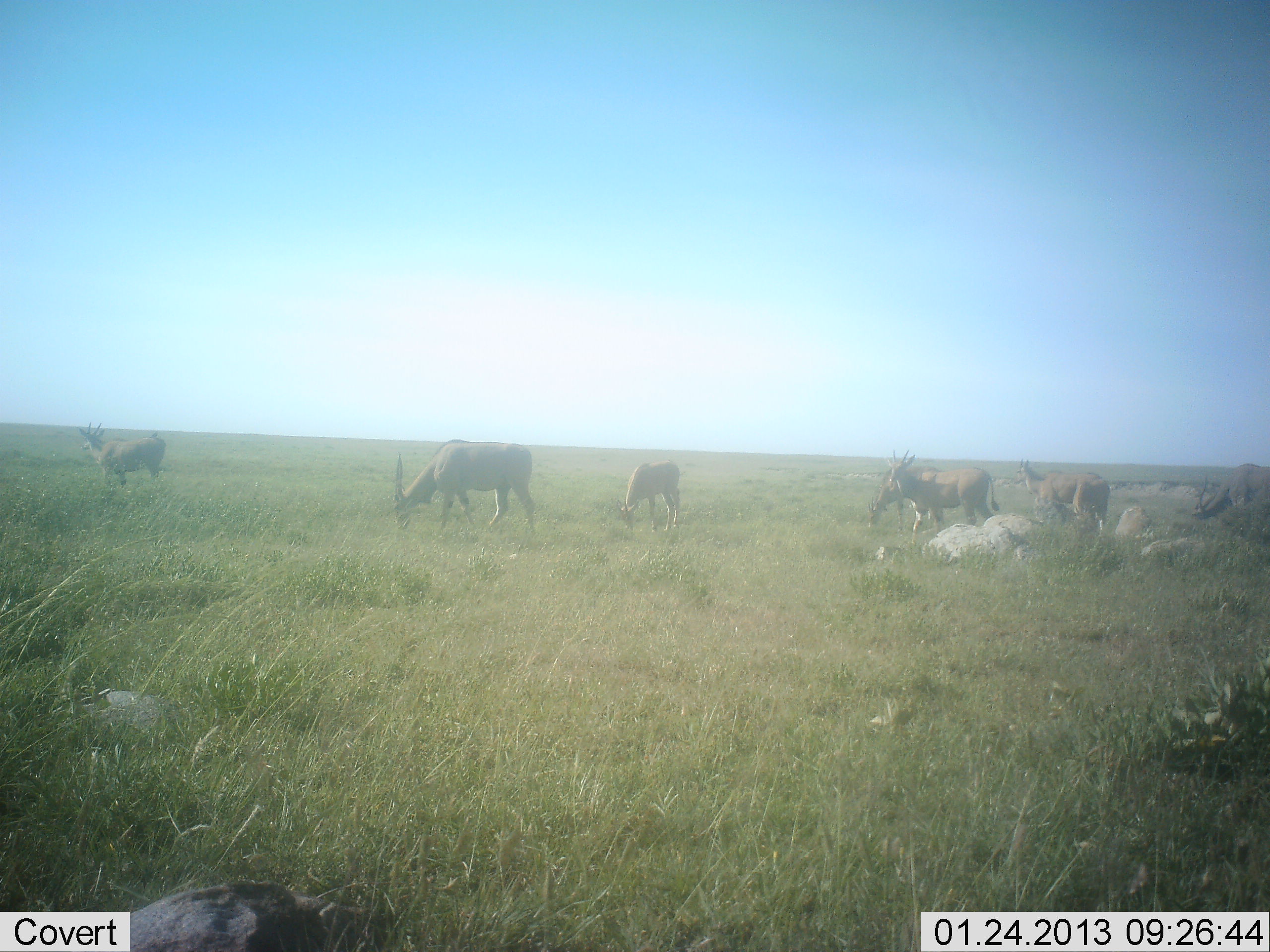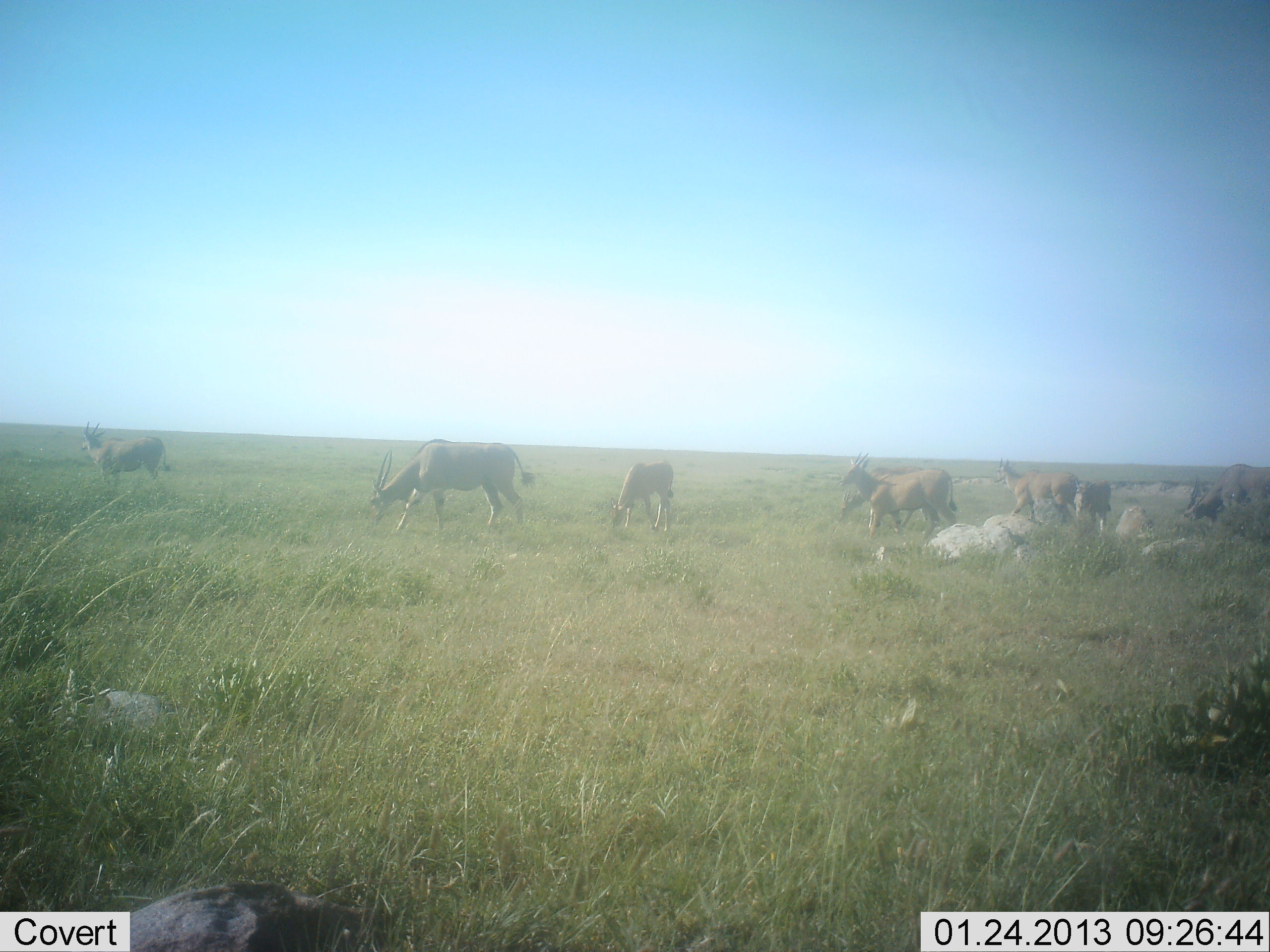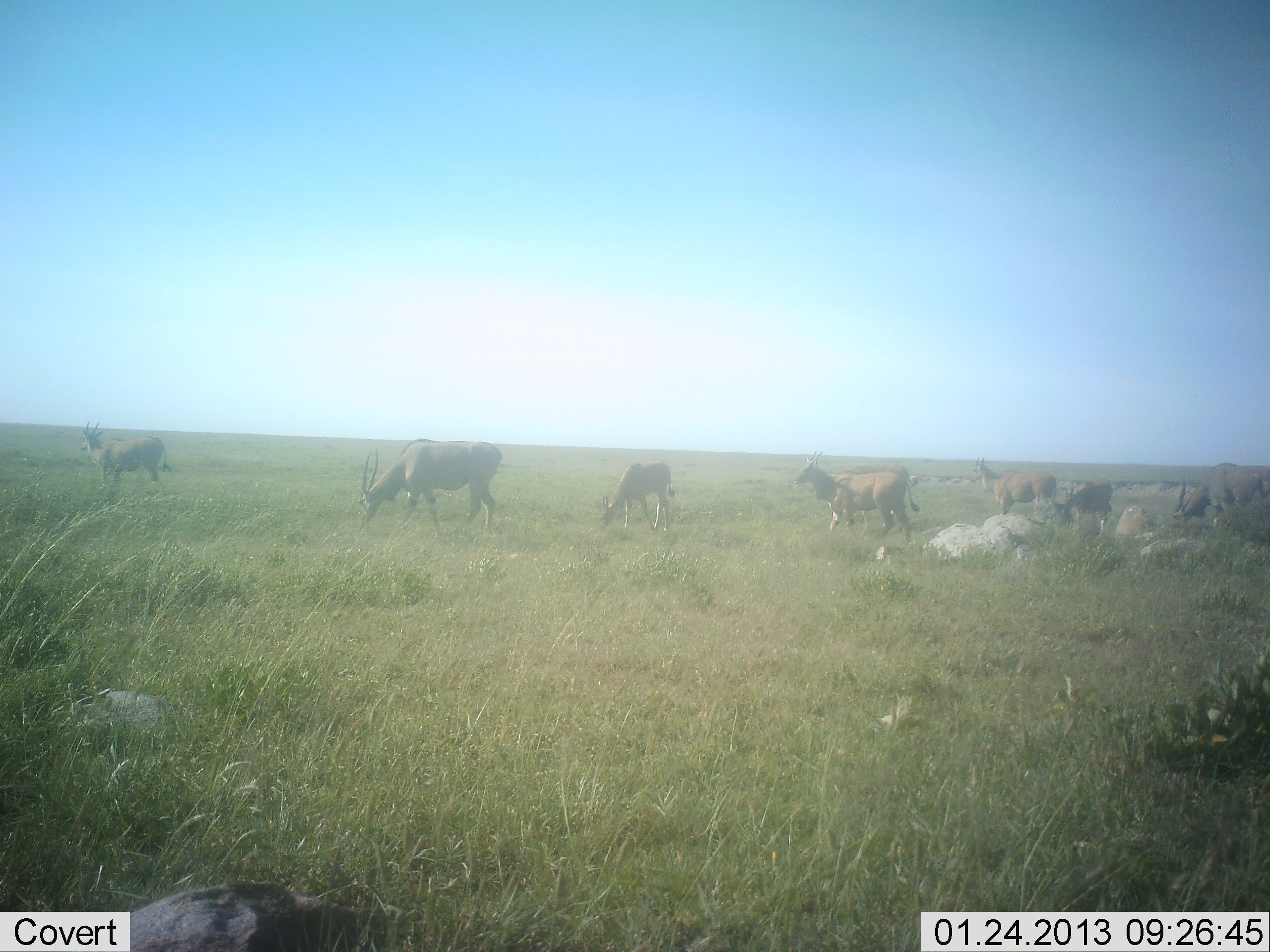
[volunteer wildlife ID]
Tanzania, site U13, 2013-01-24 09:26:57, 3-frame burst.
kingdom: Animalia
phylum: Chordata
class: Mammalia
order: Artiodactyla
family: Bovidae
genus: Tragelaphus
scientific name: Tragelaphus oryx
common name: eland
Eland (Tragelaphus oryx), count 7. Behavior (volunteer vote fractions): standing 31%, resting 0%, moving 62%, interacting 0%. Young present (vote fraction): 25%. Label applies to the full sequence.